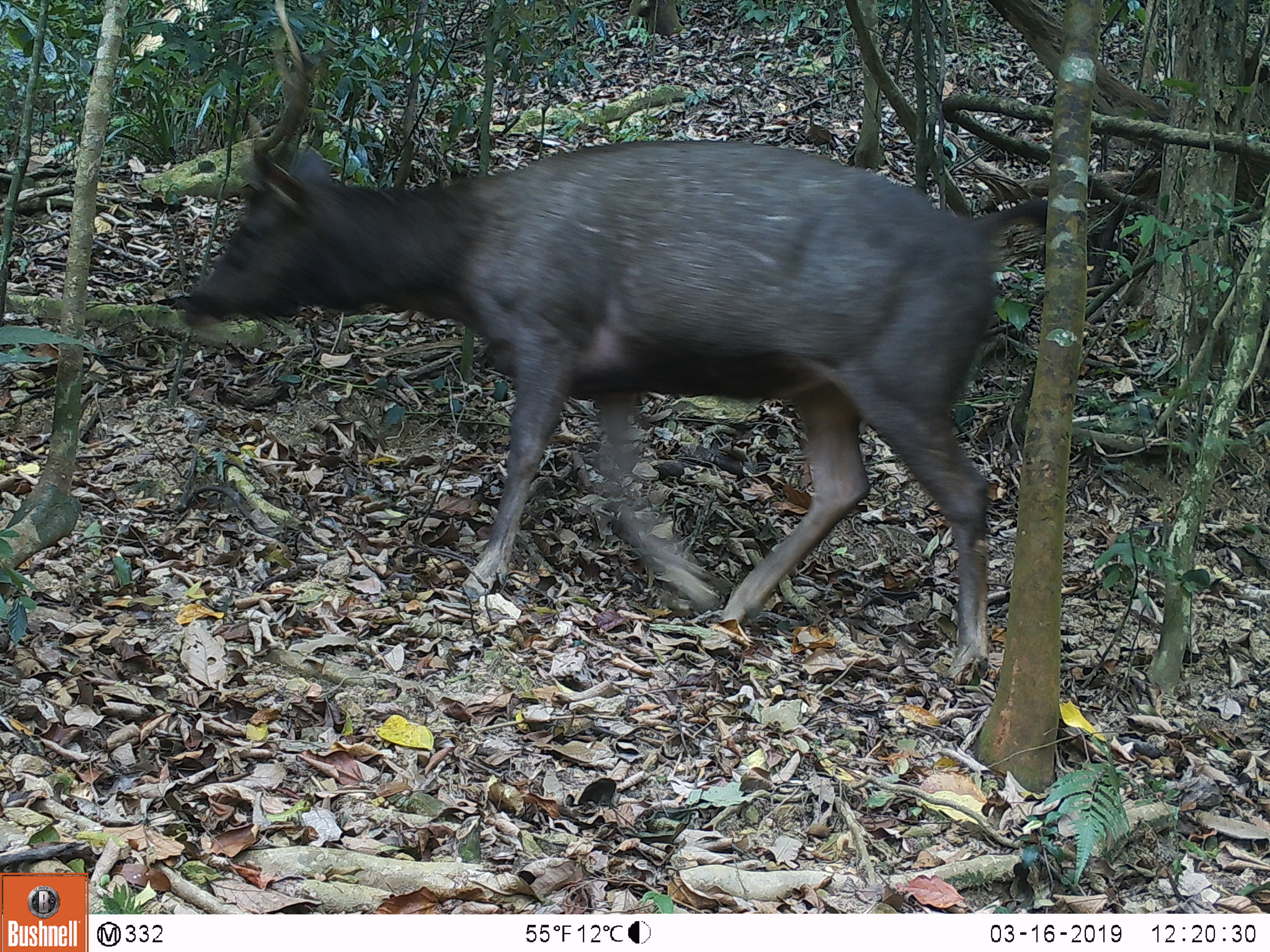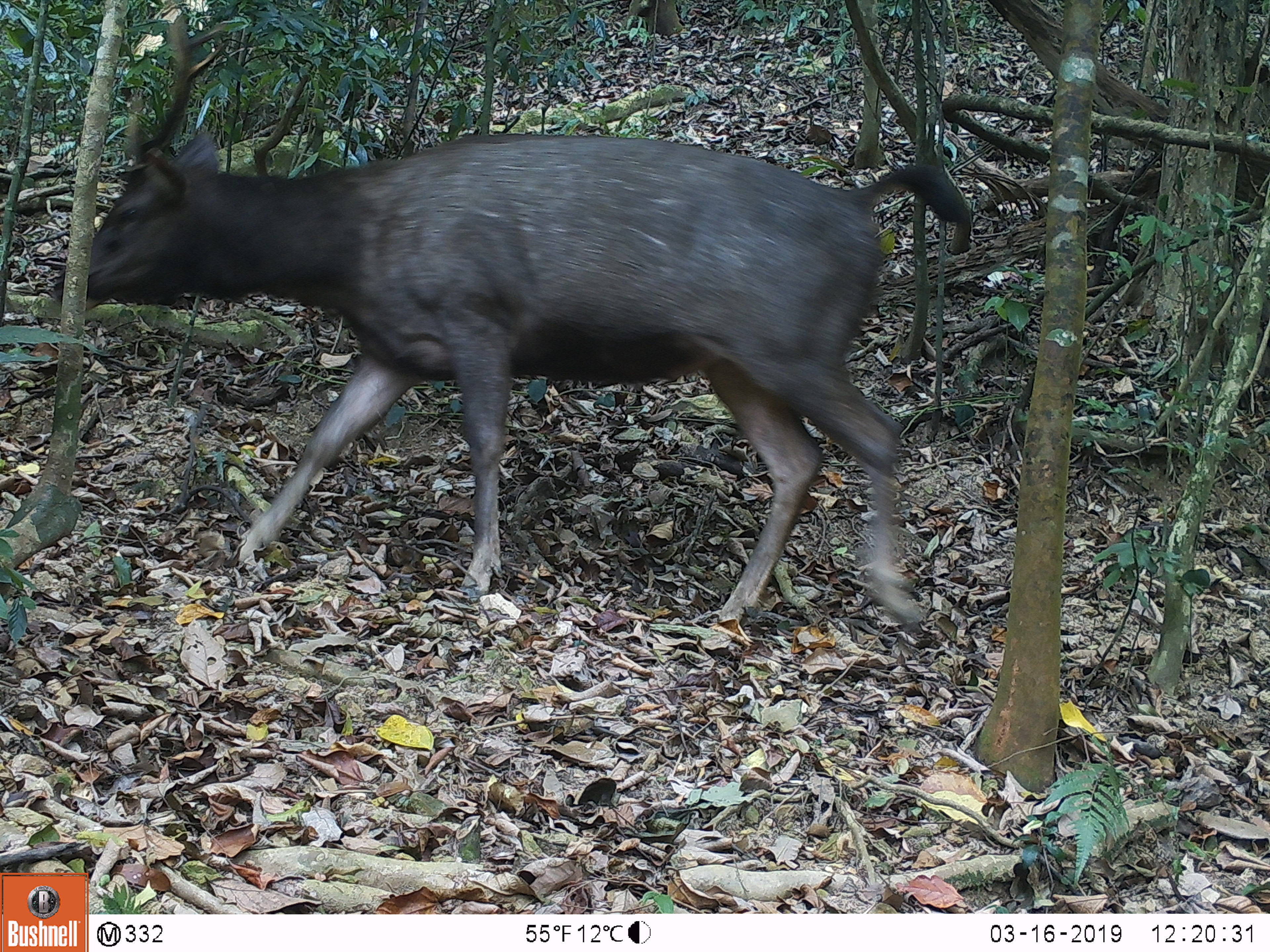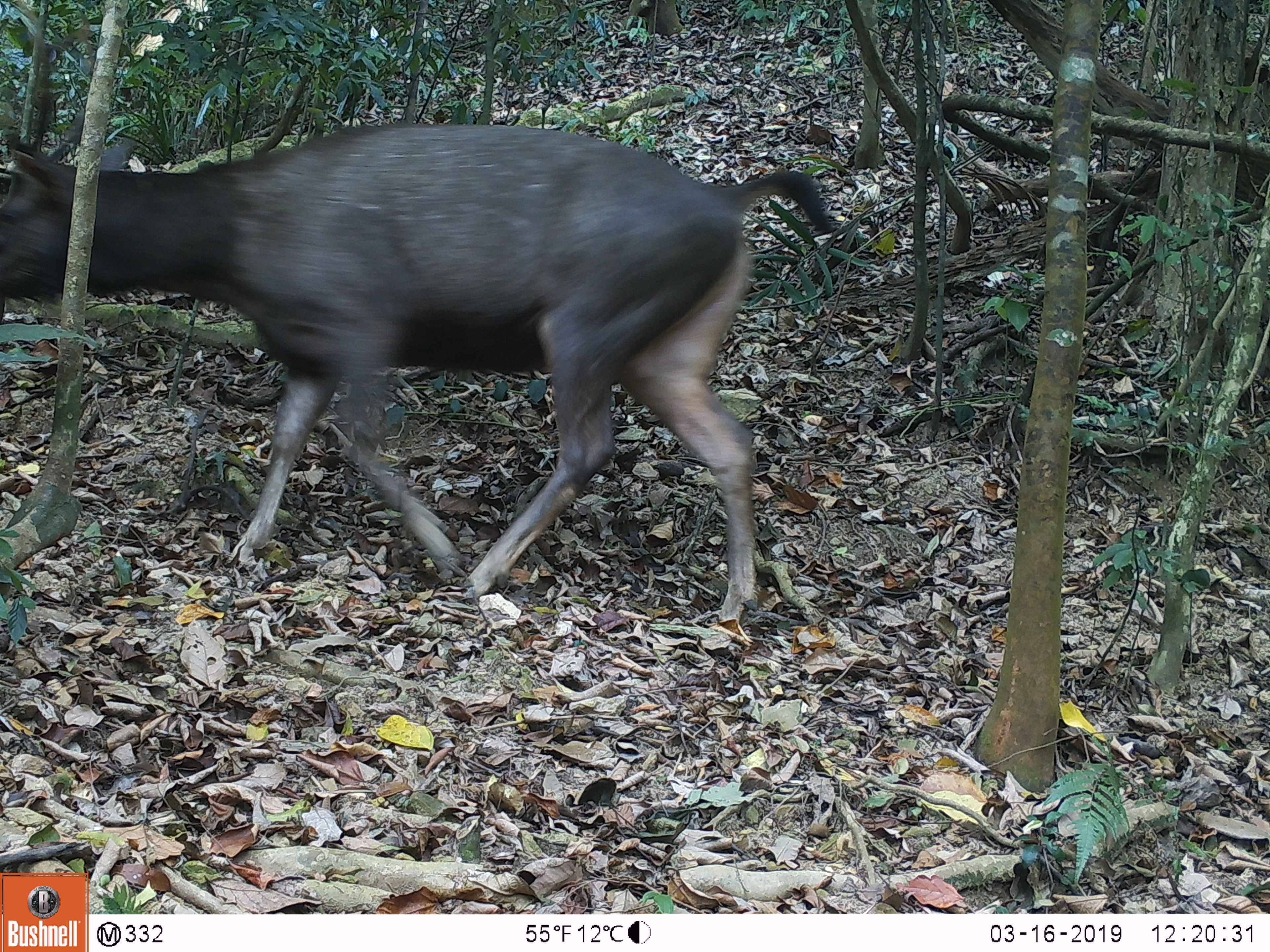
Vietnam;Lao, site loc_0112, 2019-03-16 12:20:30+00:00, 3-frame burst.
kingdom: Animalia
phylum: Chordata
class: Mammalia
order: Artiodactyla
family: Cervidae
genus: Rusa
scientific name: Rusa unicolor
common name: sambar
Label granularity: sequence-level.